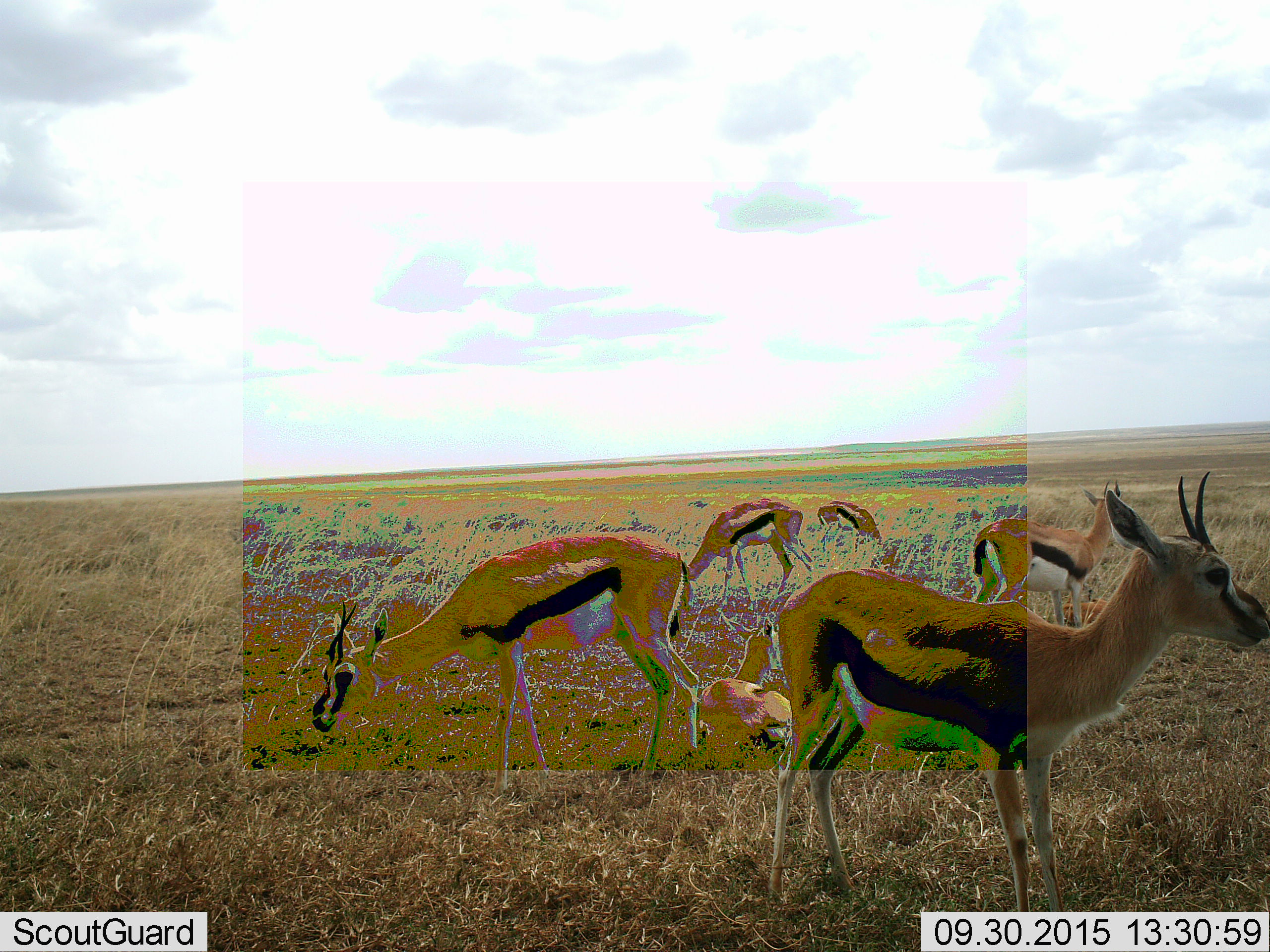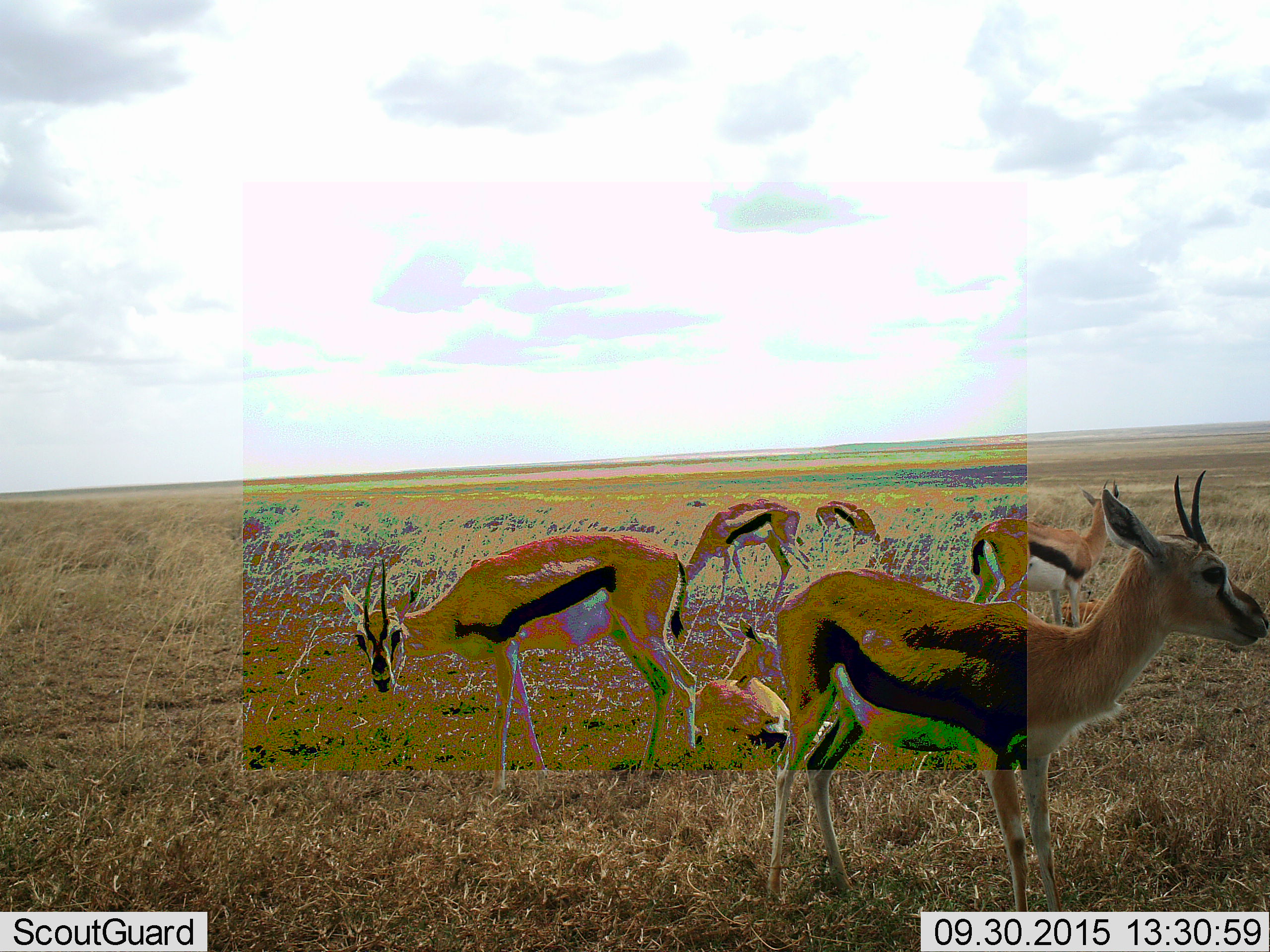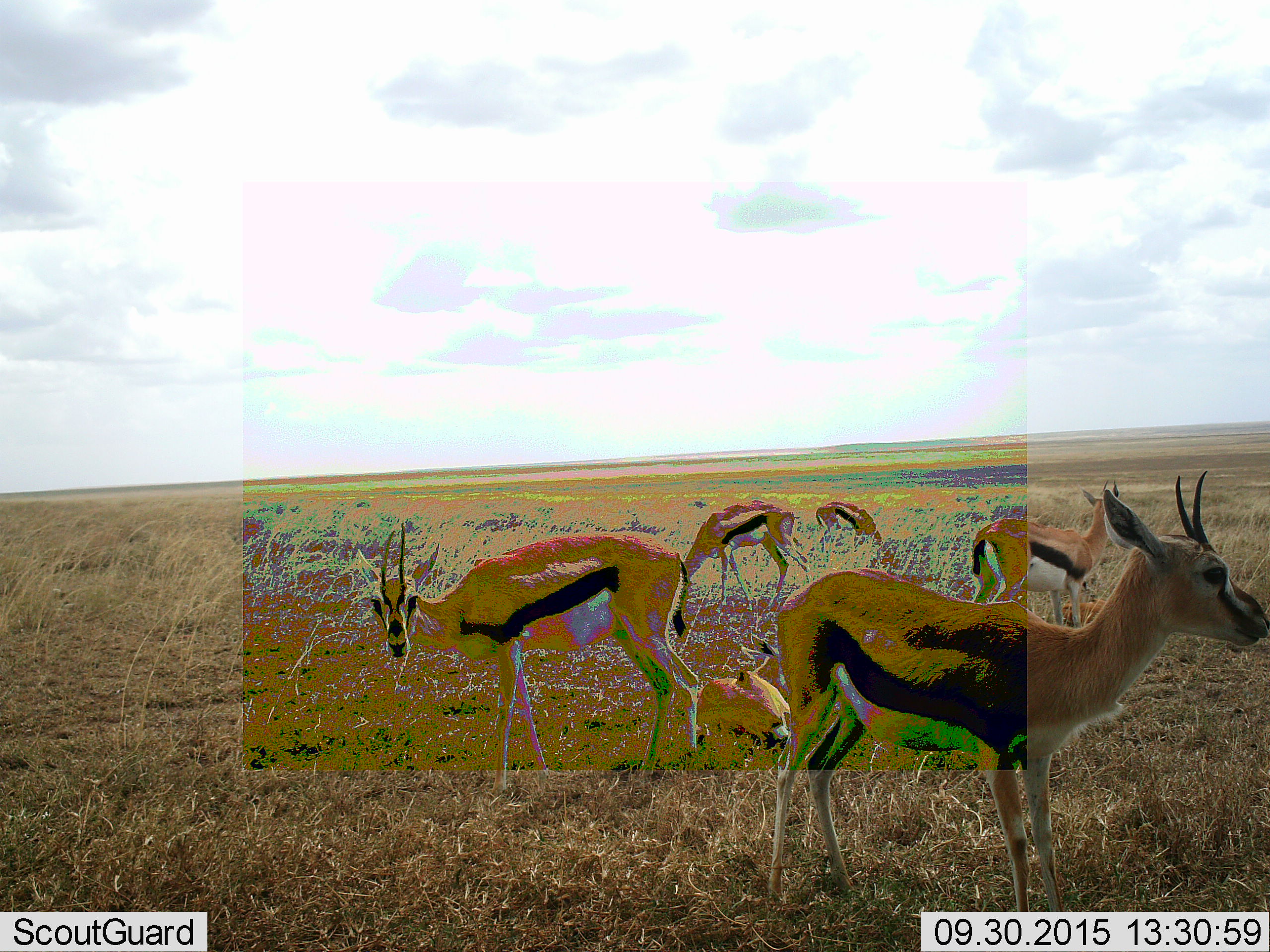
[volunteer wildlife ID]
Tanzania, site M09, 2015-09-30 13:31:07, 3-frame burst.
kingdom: Animalia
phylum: Chordata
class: Mammalia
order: Artiodactyla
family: Bovidae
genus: Eudorcas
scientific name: Eudorcas thomsonii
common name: thomson's gazelle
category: gazellethomsons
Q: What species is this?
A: Gazellethomsons (thomson's gazelle) (Eudorcas thomsonii).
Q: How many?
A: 6.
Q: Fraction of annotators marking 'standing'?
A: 100%.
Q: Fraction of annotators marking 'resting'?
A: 62%.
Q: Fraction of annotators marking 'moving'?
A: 12%.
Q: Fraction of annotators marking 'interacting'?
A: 0%.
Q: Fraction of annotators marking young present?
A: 25%.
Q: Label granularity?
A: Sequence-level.